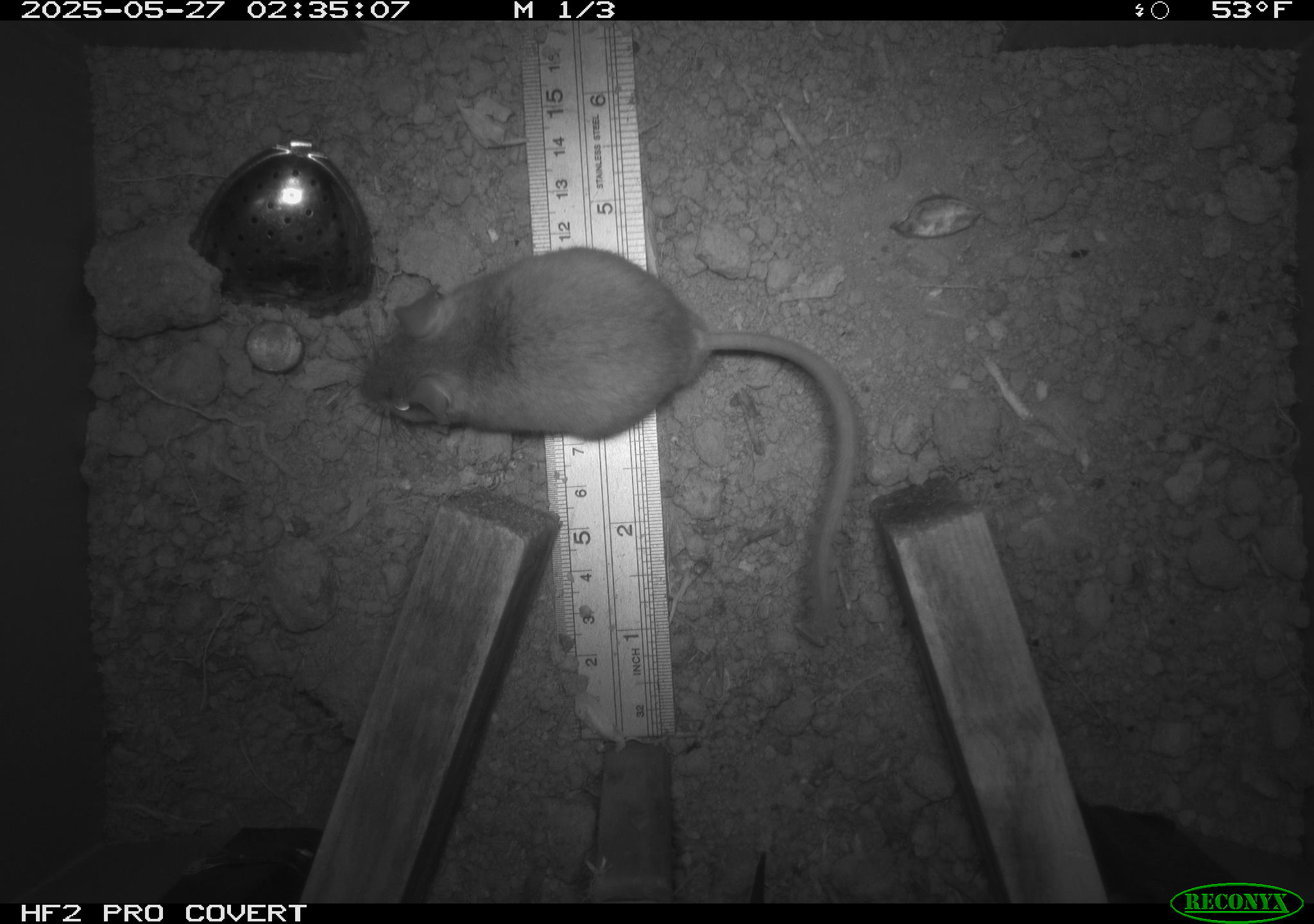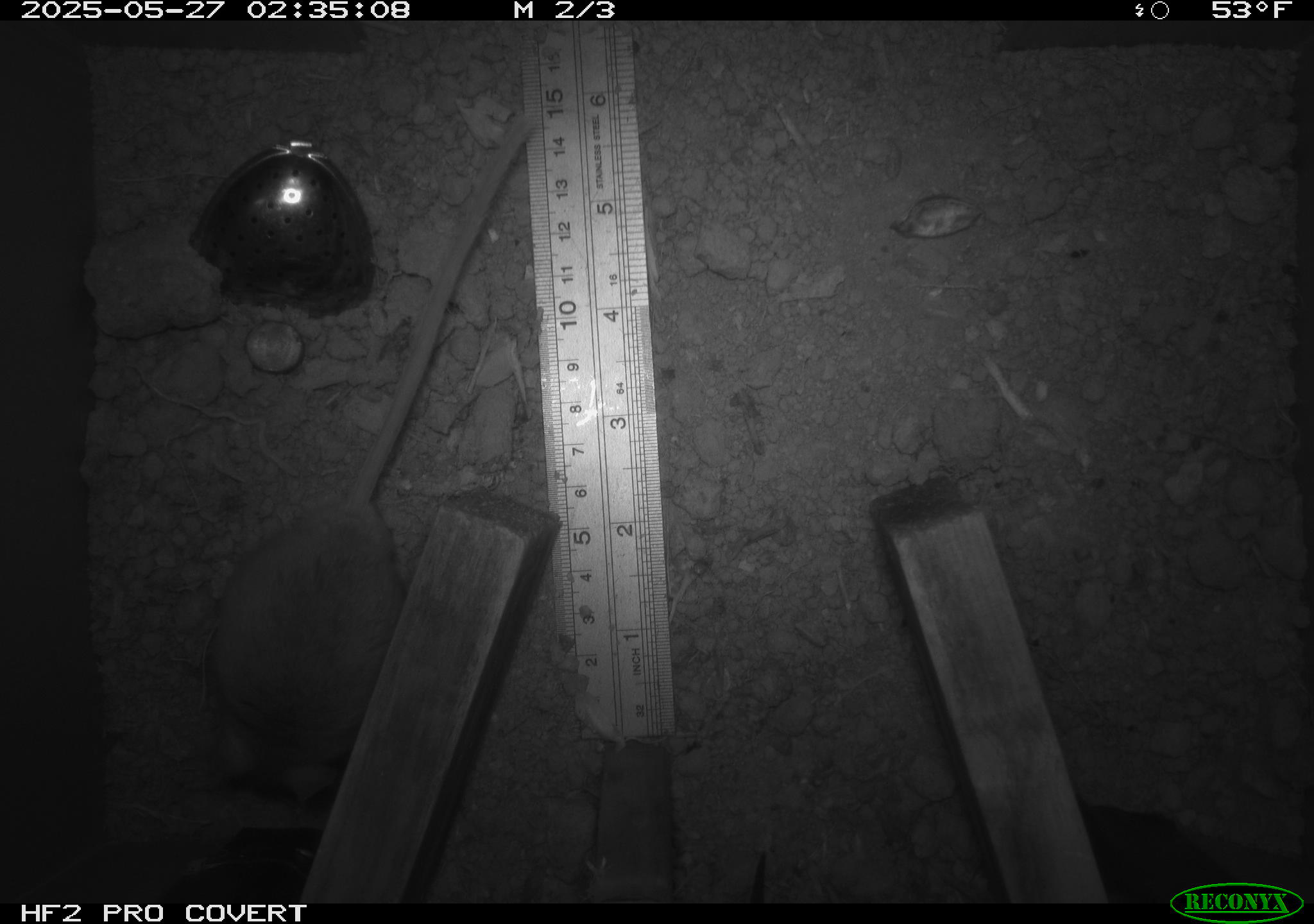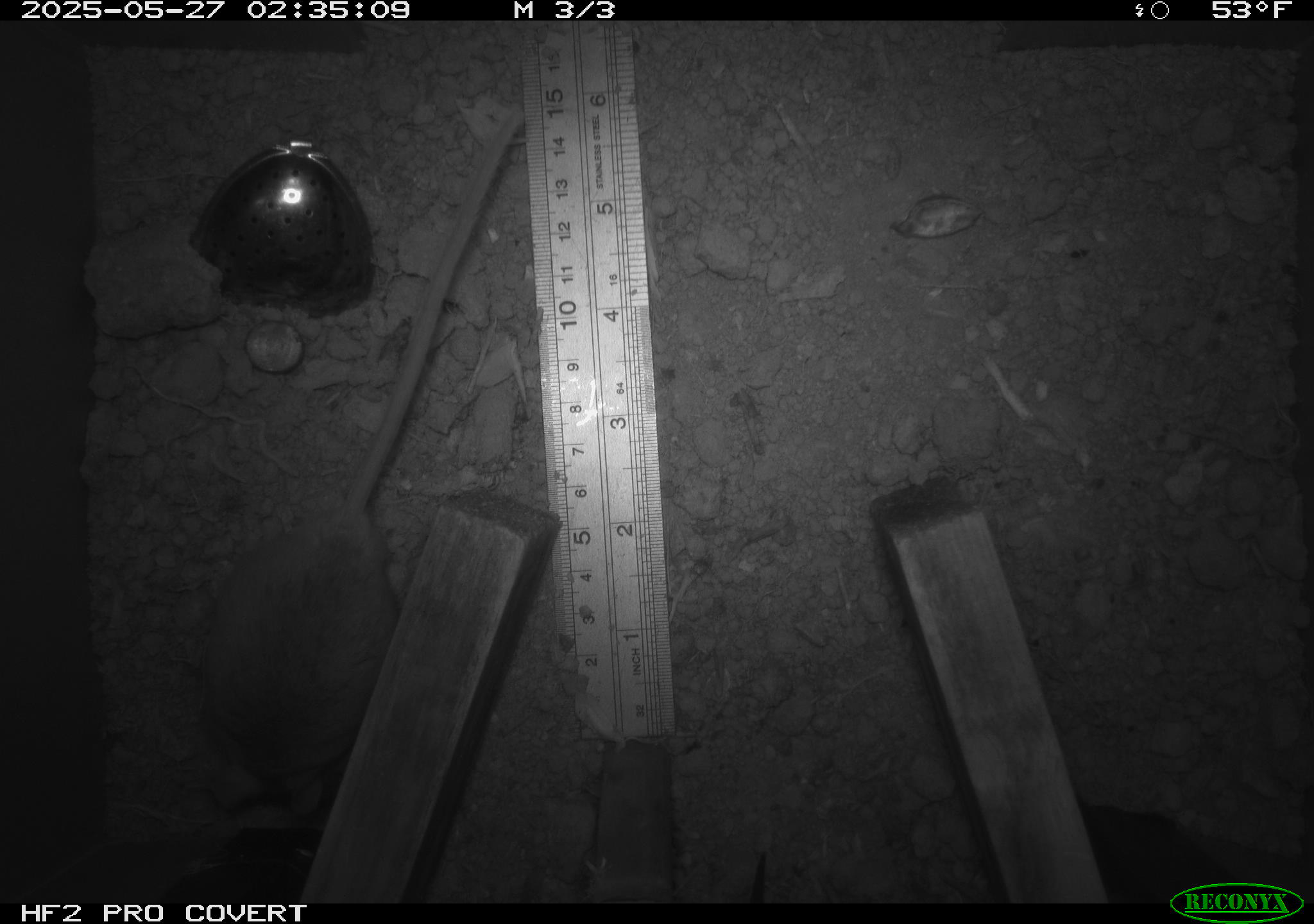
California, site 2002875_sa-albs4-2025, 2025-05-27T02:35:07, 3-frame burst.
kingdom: Animalia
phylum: Chordata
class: Mammalia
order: Rodentia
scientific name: Rodentia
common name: mouse species